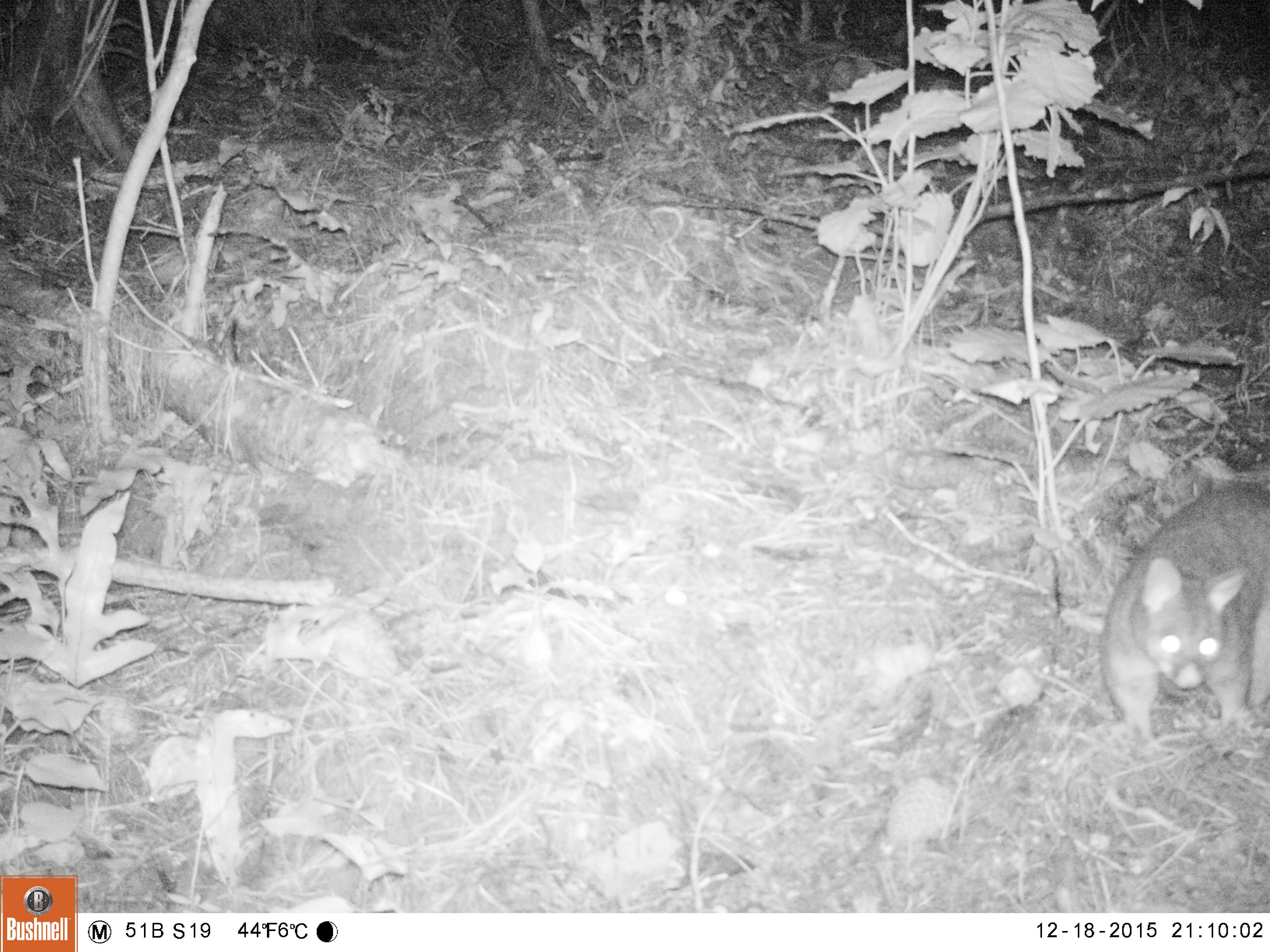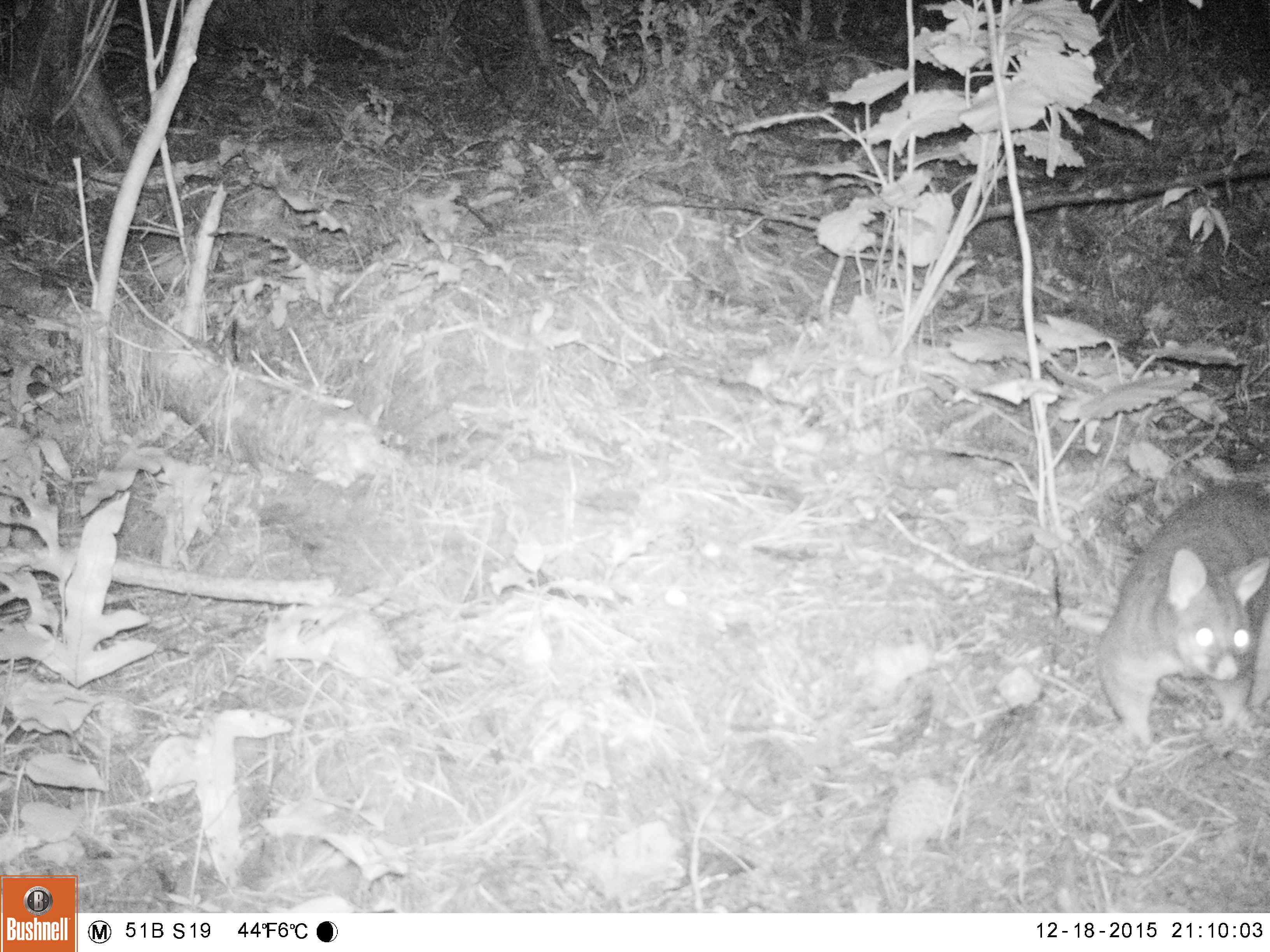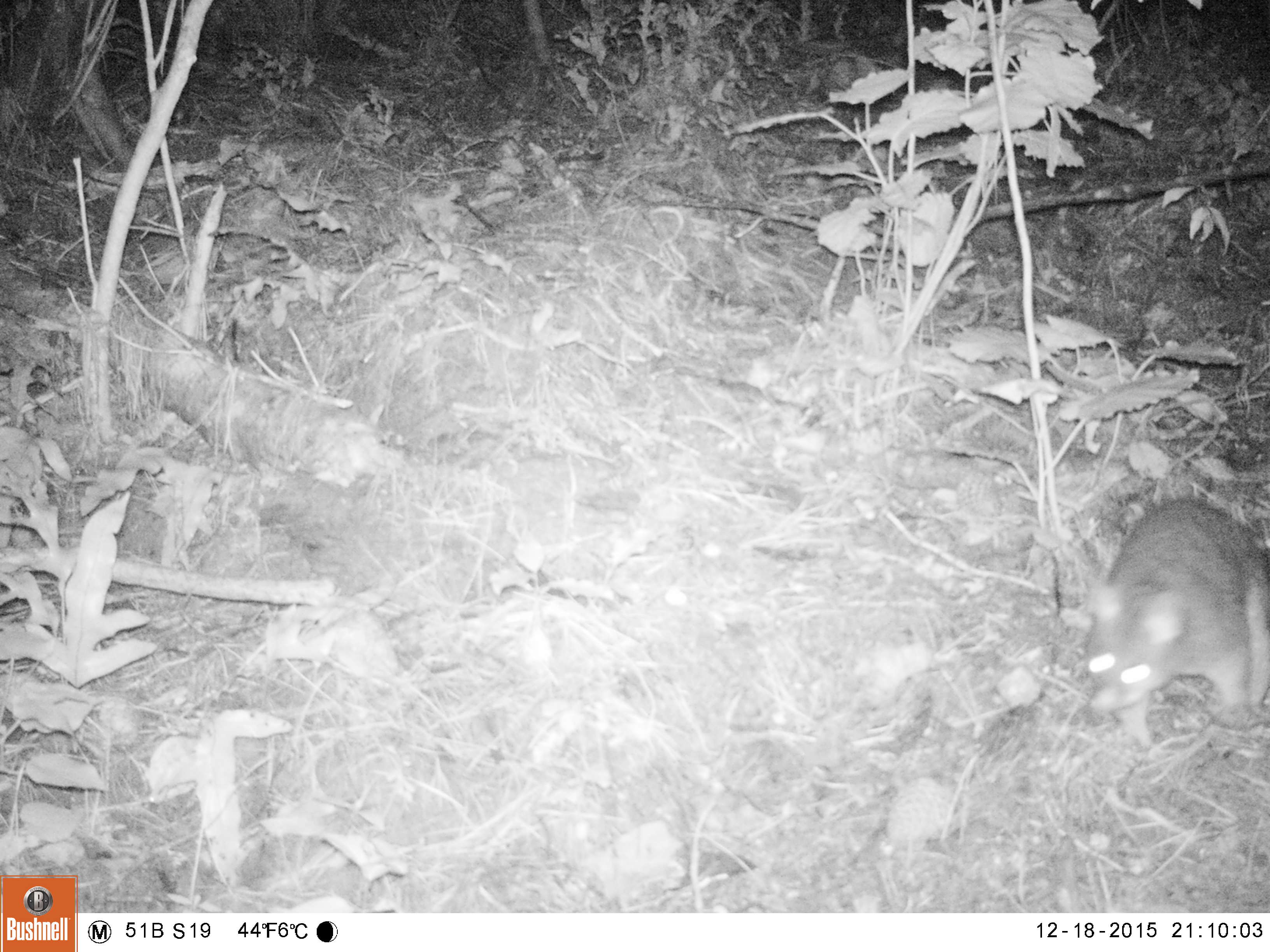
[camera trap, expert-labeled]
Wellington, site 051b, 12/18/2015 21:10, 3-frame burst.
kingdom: Animalia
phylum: Chordata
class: Mammalia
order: Didelphimorphia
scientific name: Didelphimorphia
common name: possum